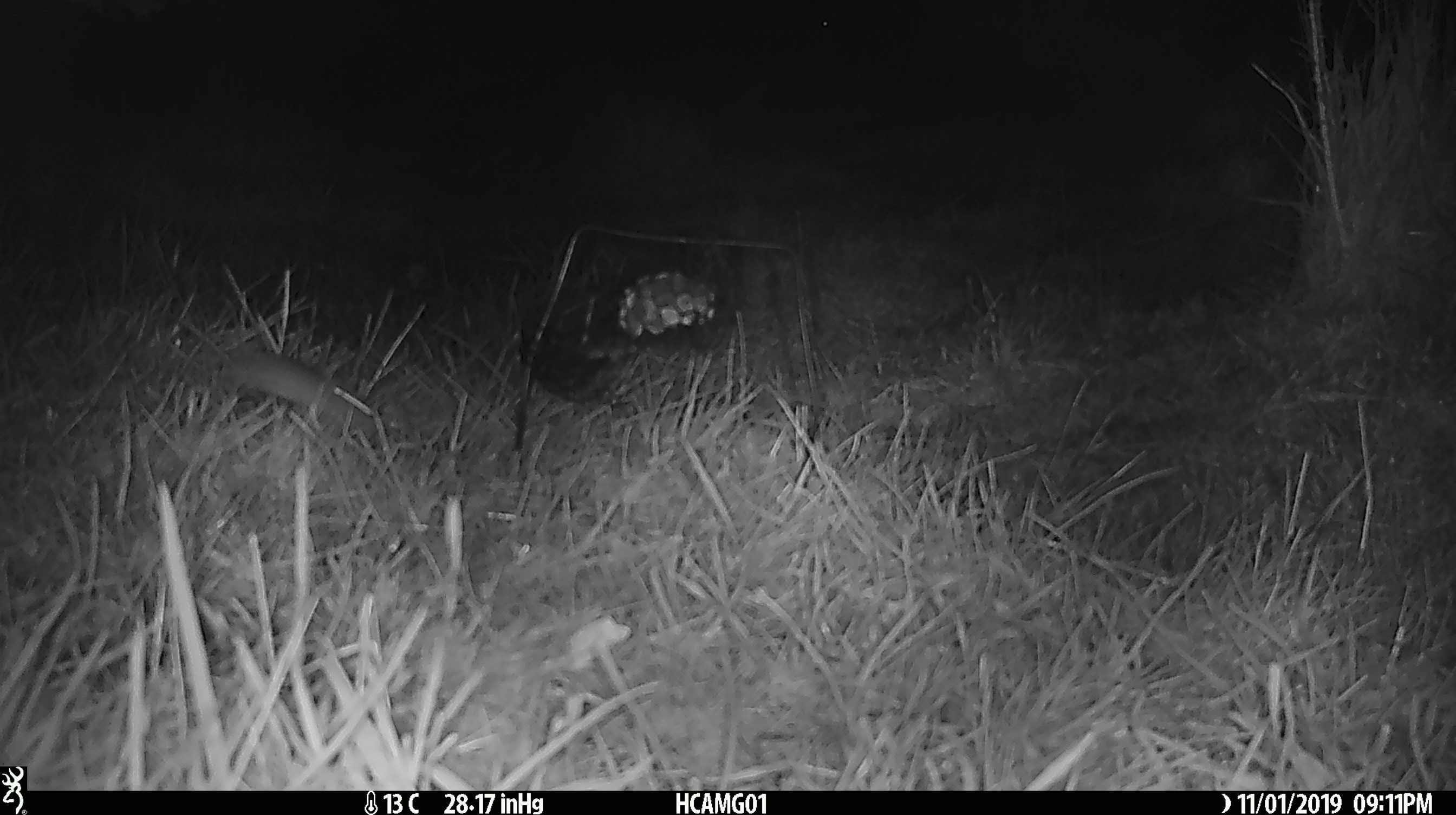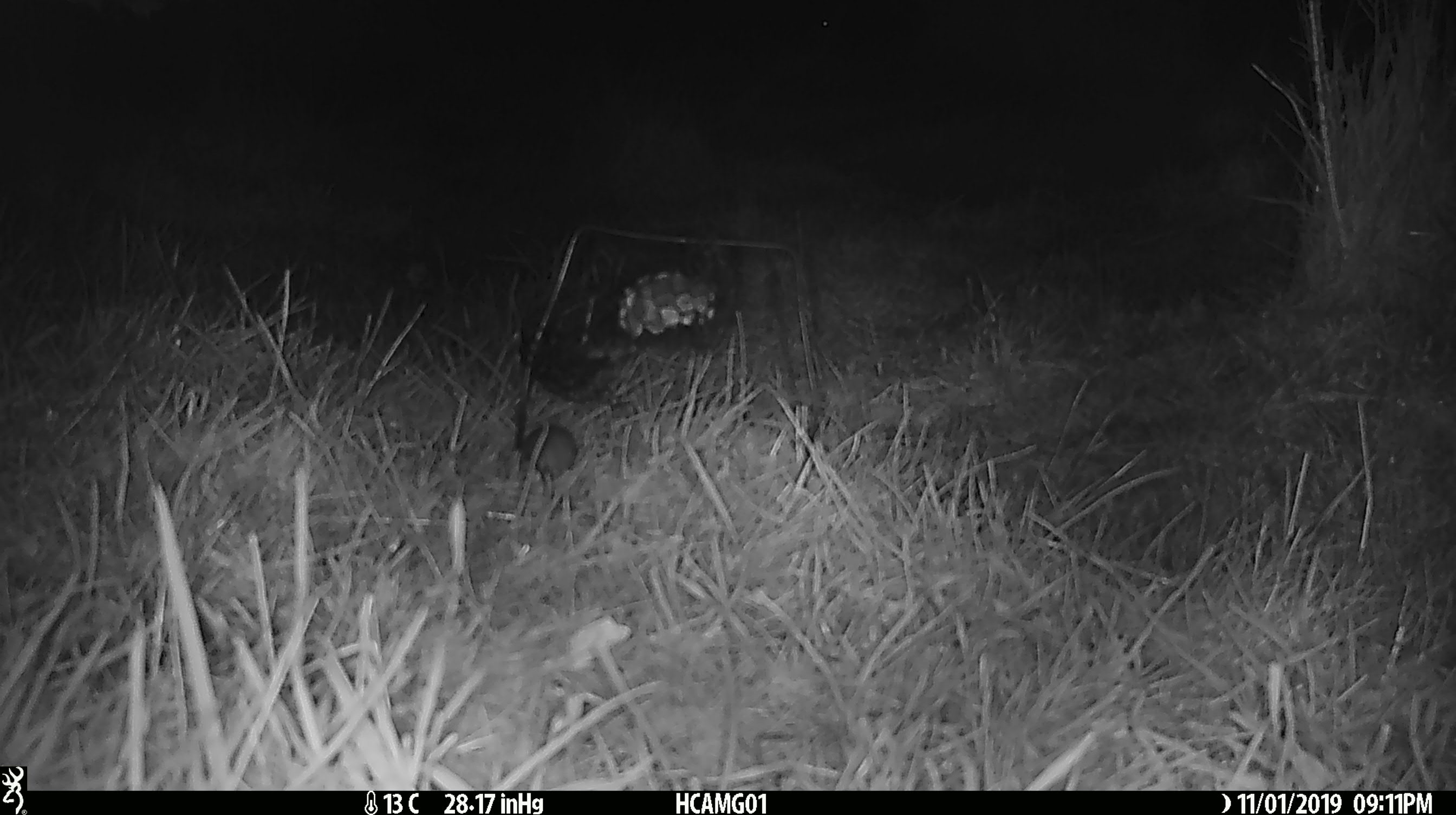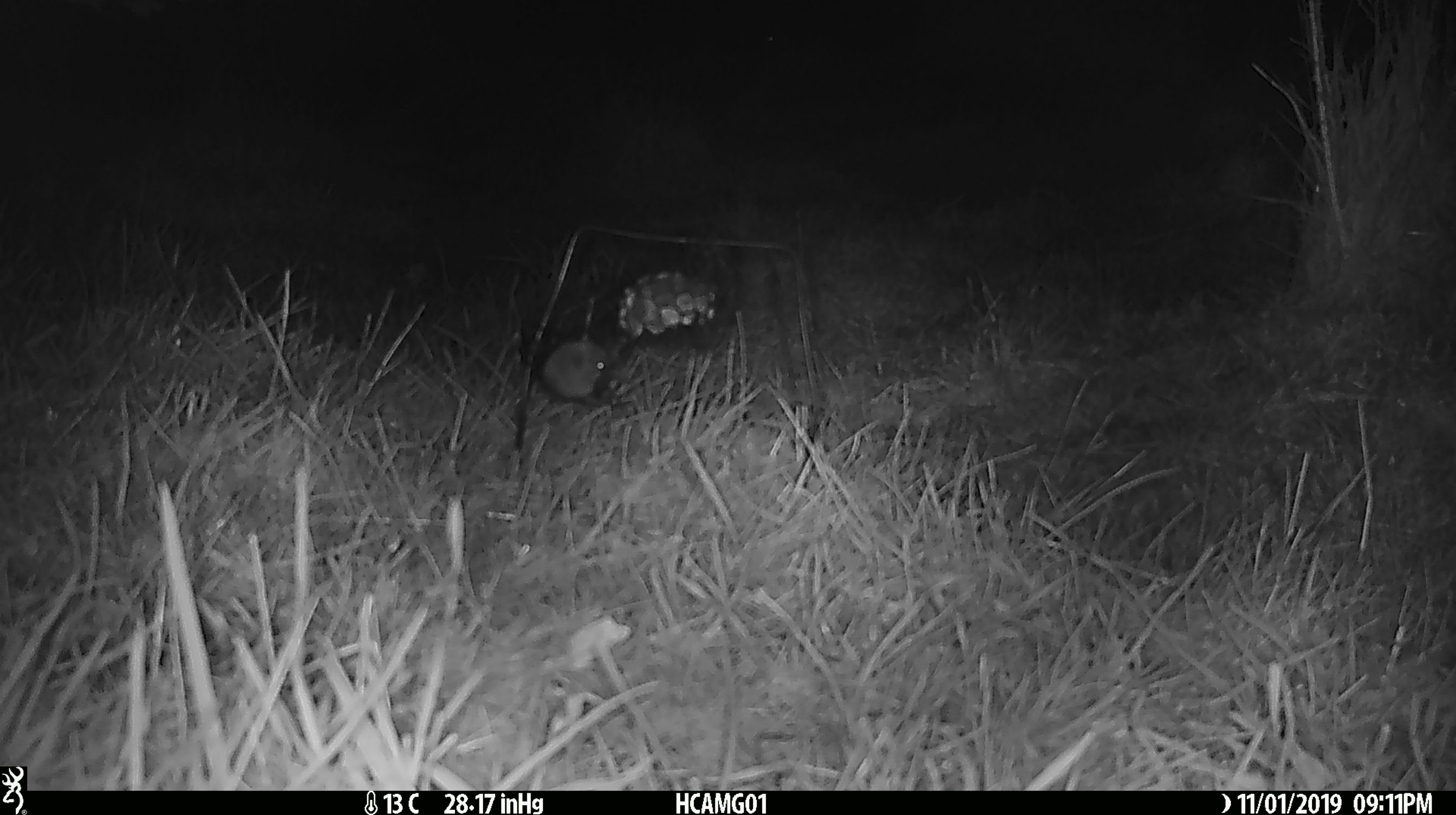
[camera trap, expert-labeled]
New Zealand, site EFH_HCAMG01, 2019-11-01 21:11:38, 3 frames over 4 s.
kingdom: Animalia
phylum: Chordata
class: Mammalia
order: Rodentia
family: Muridae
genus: Mus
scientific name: Mus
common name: mouse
Mouse (Mus).